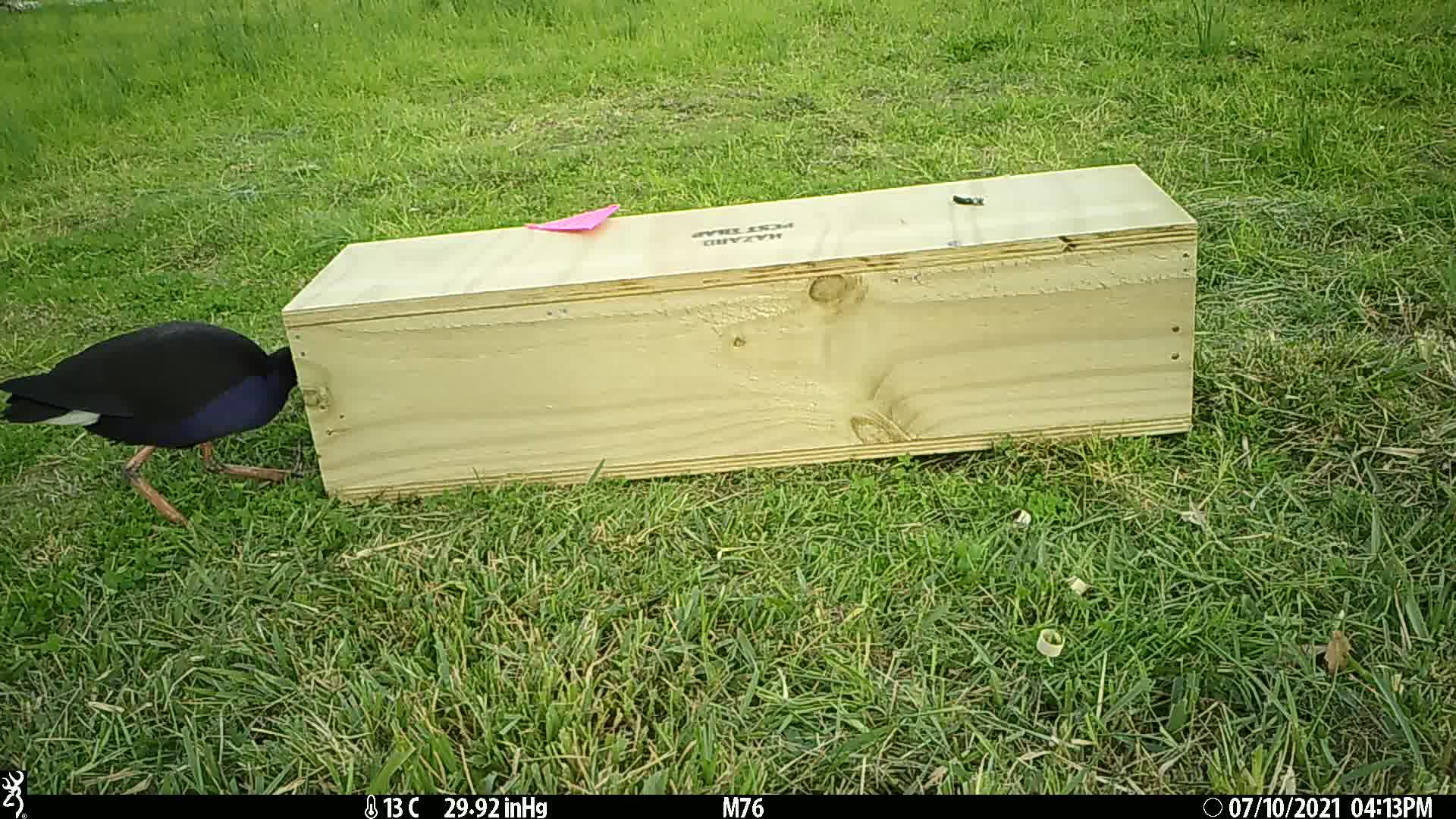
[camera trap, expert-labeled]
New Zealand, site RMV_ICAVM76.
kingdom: Animalia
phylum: Chordata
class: Aves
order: Gruiformes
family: Rallidae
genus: Porphyrio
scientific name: Porphyrio melanotus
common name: australasian swamphen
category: pukeko